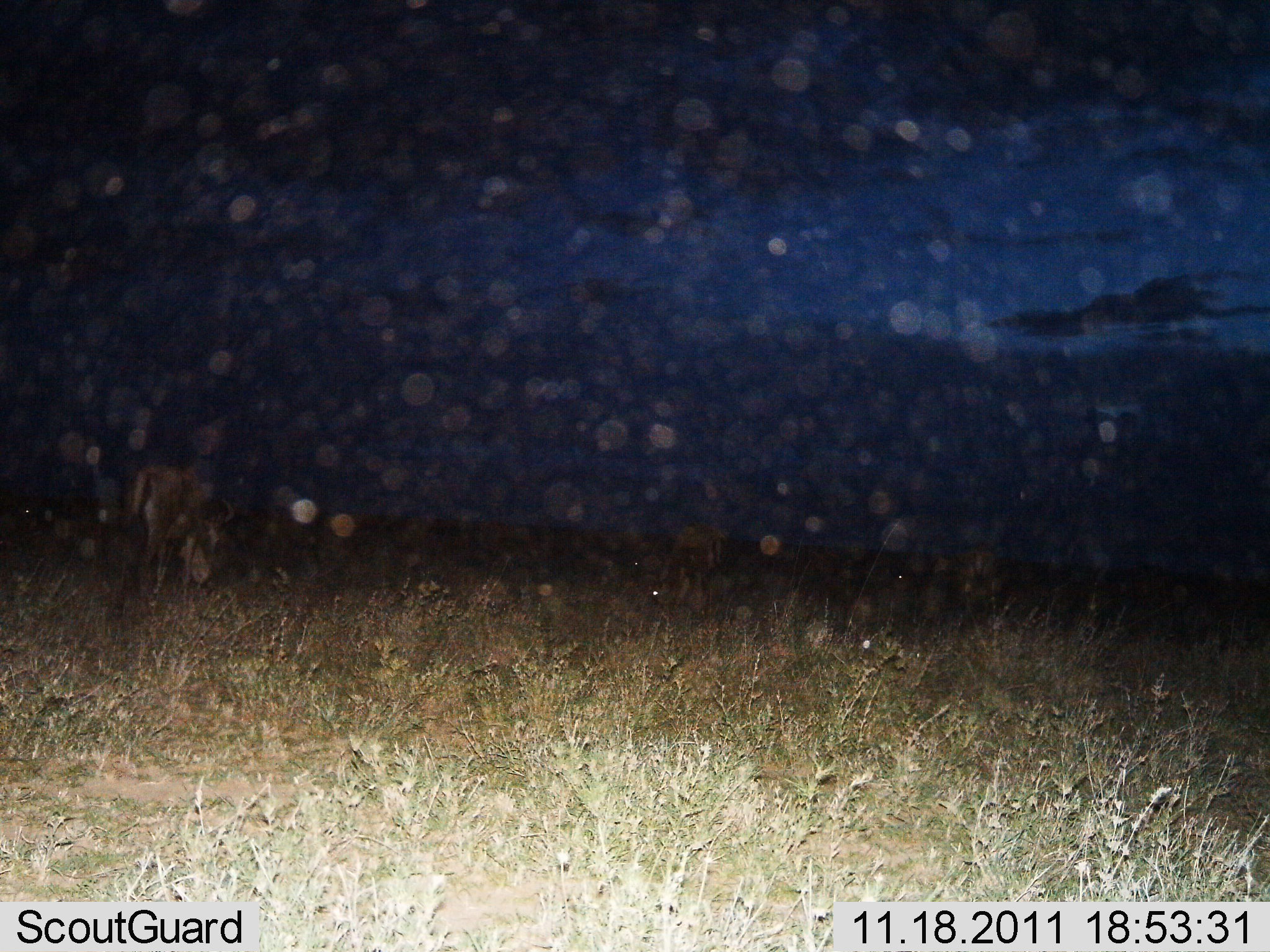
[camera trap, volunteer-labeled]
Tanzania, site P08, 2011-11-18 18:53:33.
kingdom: Animalia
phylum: Chordata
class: Mammalia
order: Artiodactyla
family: Bovidae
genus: Connochaetes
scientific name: Connochaetes taurinus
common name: blue wildebeest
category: wildebeest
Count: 1.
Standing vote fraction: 36%.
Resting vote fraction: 0%.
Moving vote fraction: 27%.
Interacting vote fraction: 0%.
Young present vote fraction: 0%.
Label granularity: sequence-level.